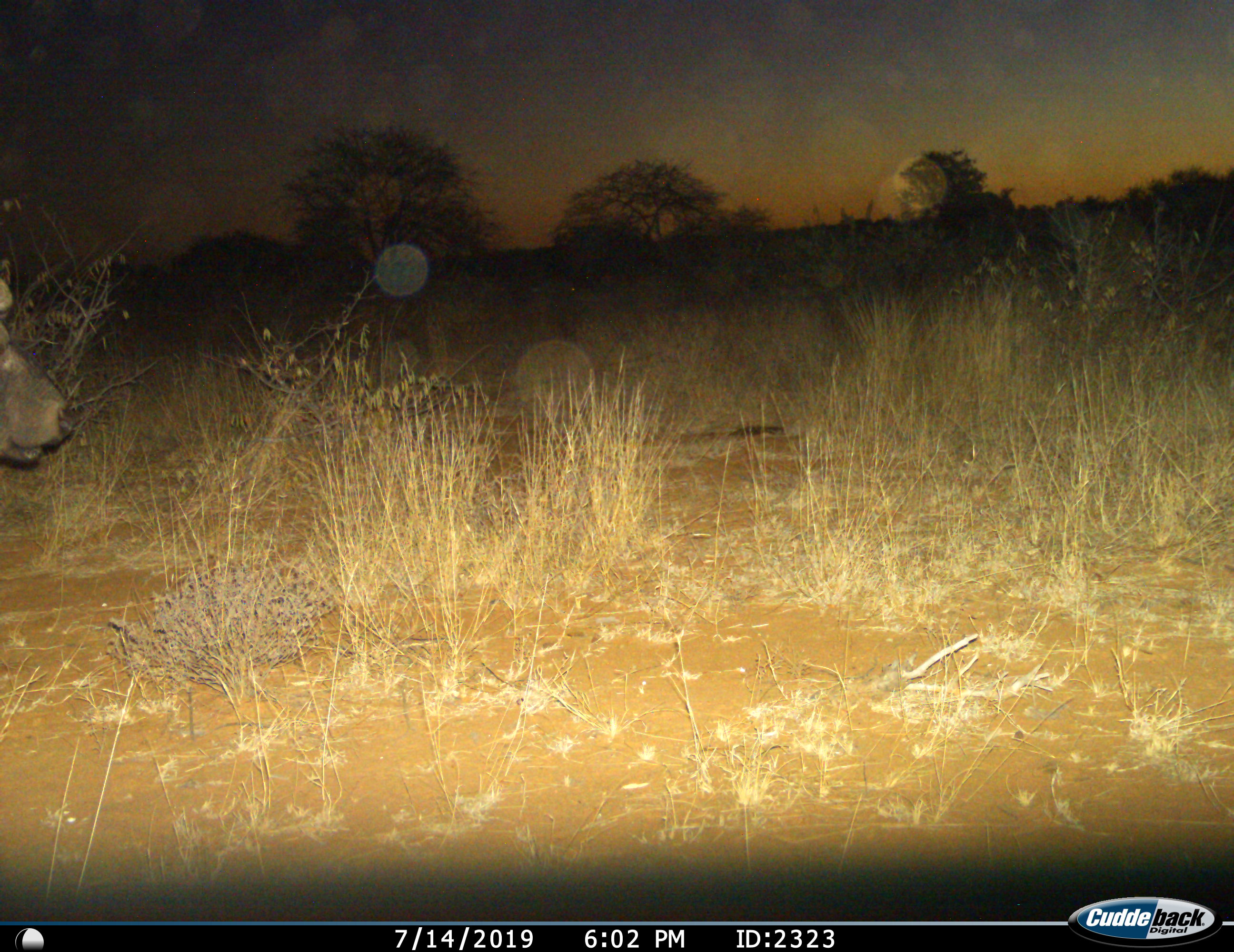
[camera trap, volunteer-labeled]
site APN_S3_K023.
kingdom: Animalia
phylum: Chordata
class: Mammalia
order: Artiodactyla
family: Bovidae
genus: Syncerus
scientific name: Syncerus caffer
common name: african buffalo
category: buffalo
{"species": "buffalo (african buffalo) (Syncerus caffer)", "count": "1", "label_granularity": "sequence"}